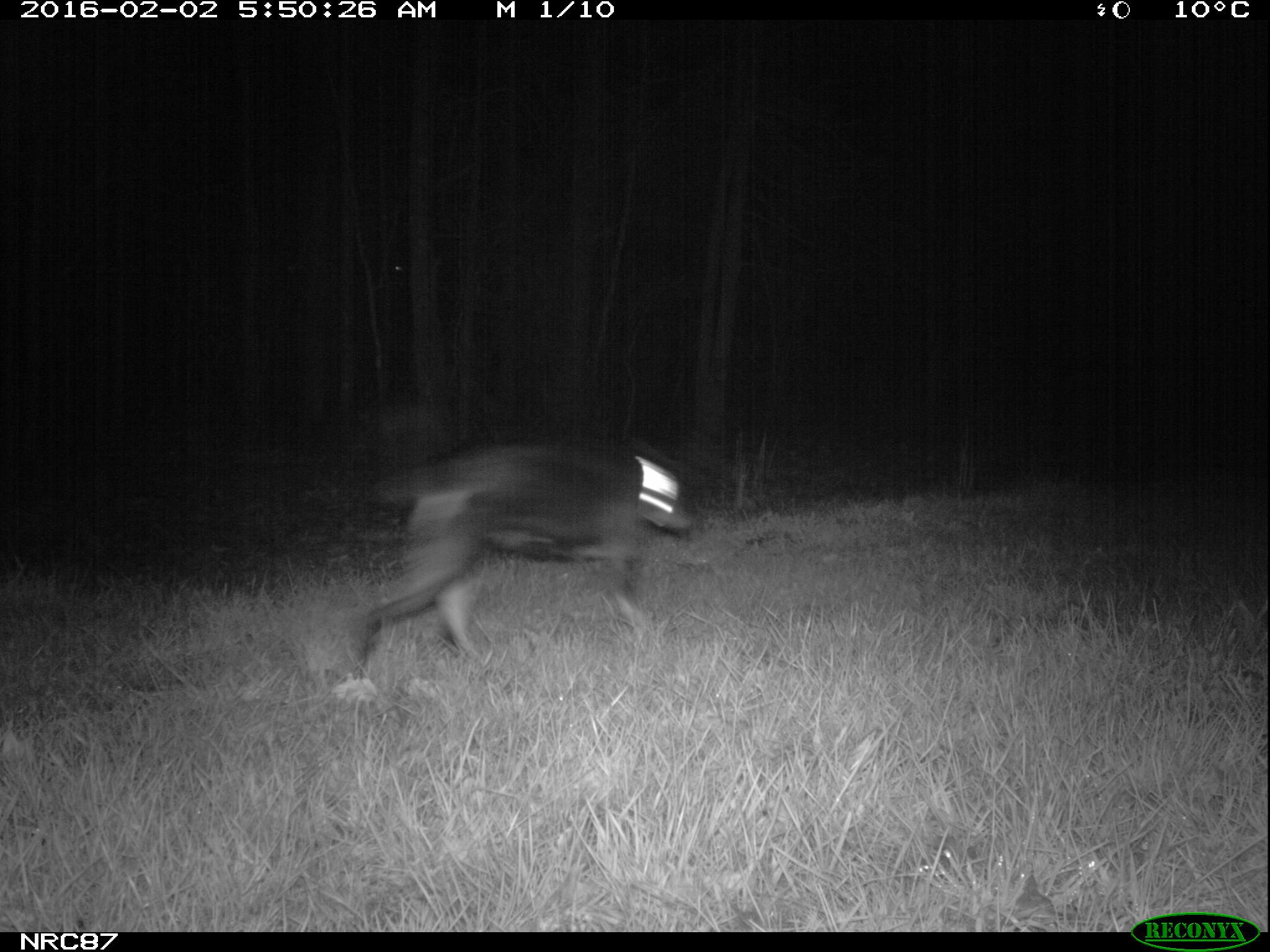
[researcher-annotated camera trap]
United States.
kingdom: Animalia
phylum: Chordata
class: Mammalia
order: Carnivora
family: Canidae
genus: Canis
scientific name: Canis familiaris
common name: domestic dog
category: Dog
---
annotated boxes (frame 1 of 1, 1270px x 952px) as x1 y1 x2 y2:
Dog: 336 415 695 676